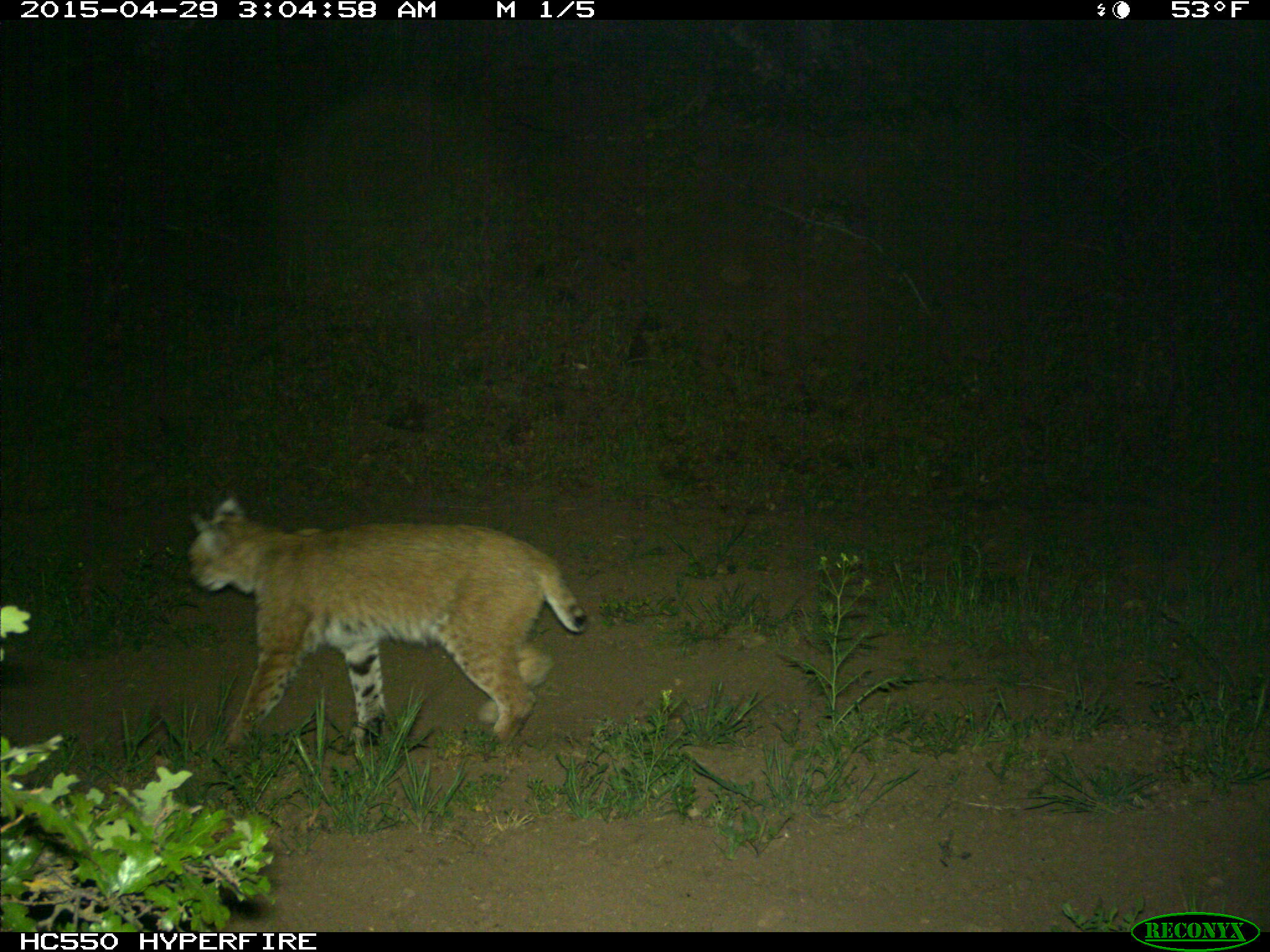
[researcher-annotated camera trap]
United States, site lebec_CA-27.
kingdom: Animalia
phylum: Chordata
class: Mammalia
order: Carnivora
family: Felidae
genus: Lynx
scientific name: Lynx rufus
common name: bobcat